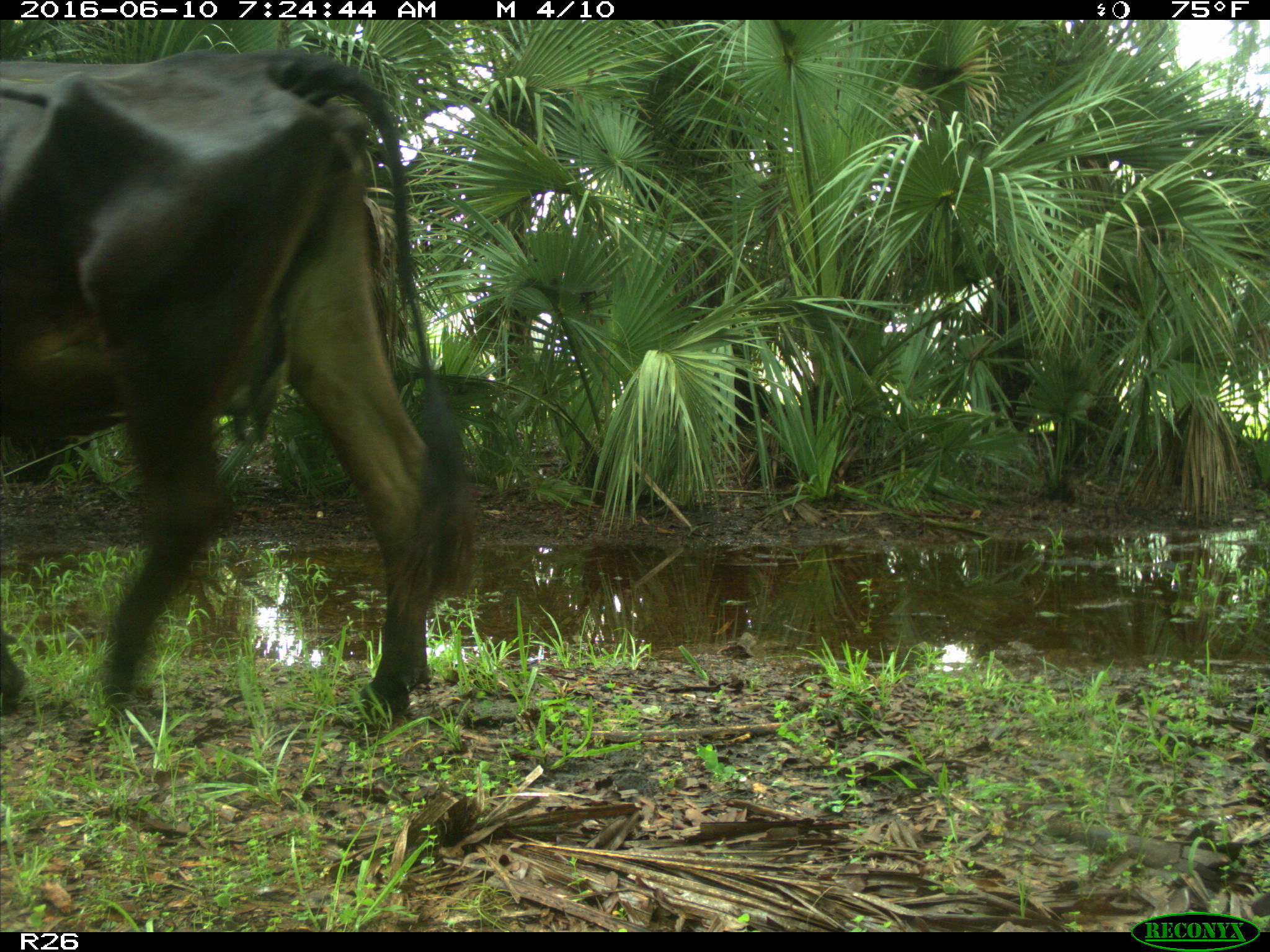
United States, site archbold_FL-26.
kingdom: Animalia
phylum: Chordata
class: Mammalia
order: Artiodactyla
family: Bovidae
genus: Bos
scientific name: Bos taurus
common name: domestic cow